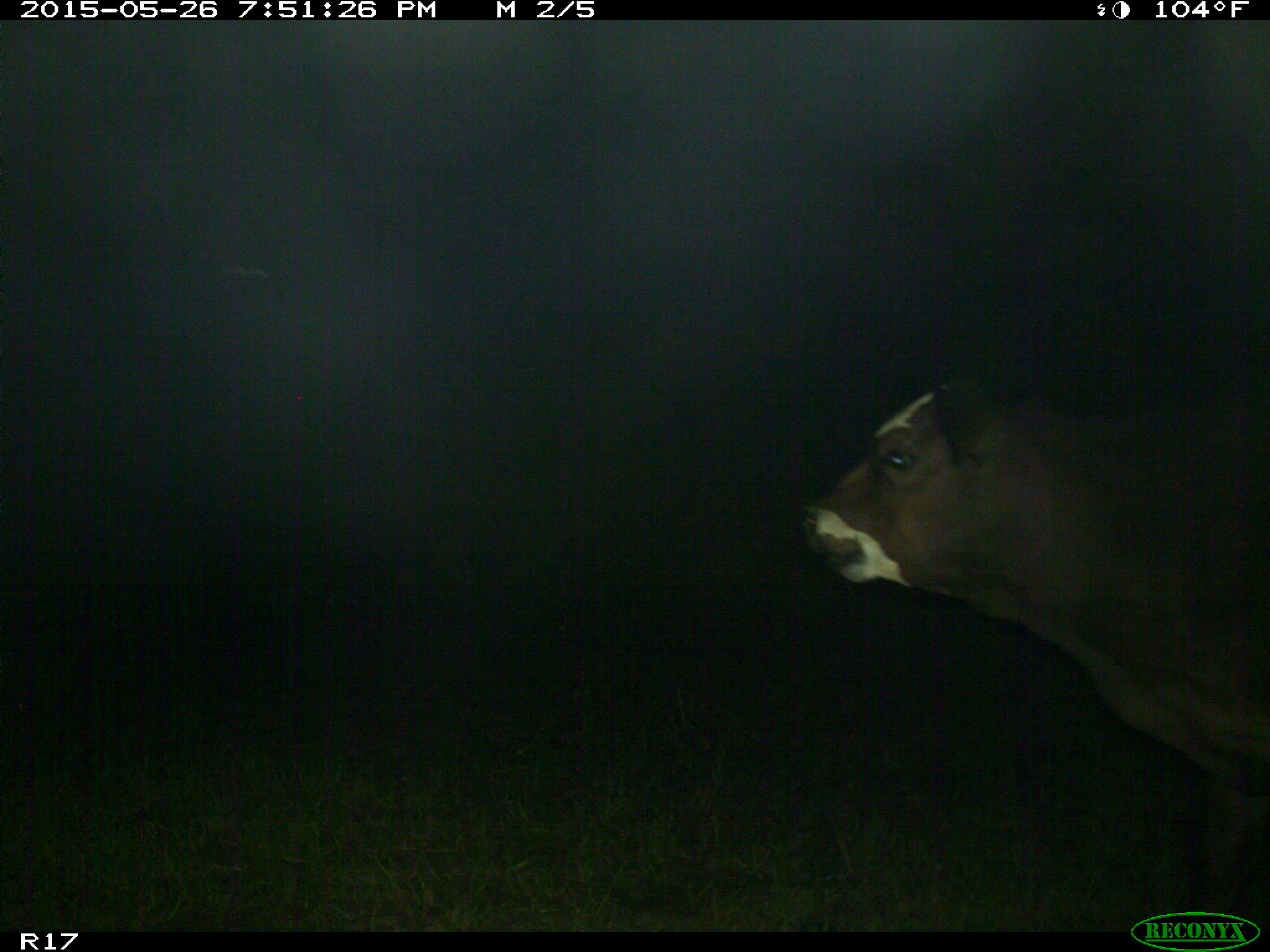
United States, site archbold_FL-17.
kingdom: Animalia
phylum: Chordata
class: Mammalia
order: Artiodactyla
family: Bovidae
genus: Bos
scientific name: Bos taurus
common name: domestic cow